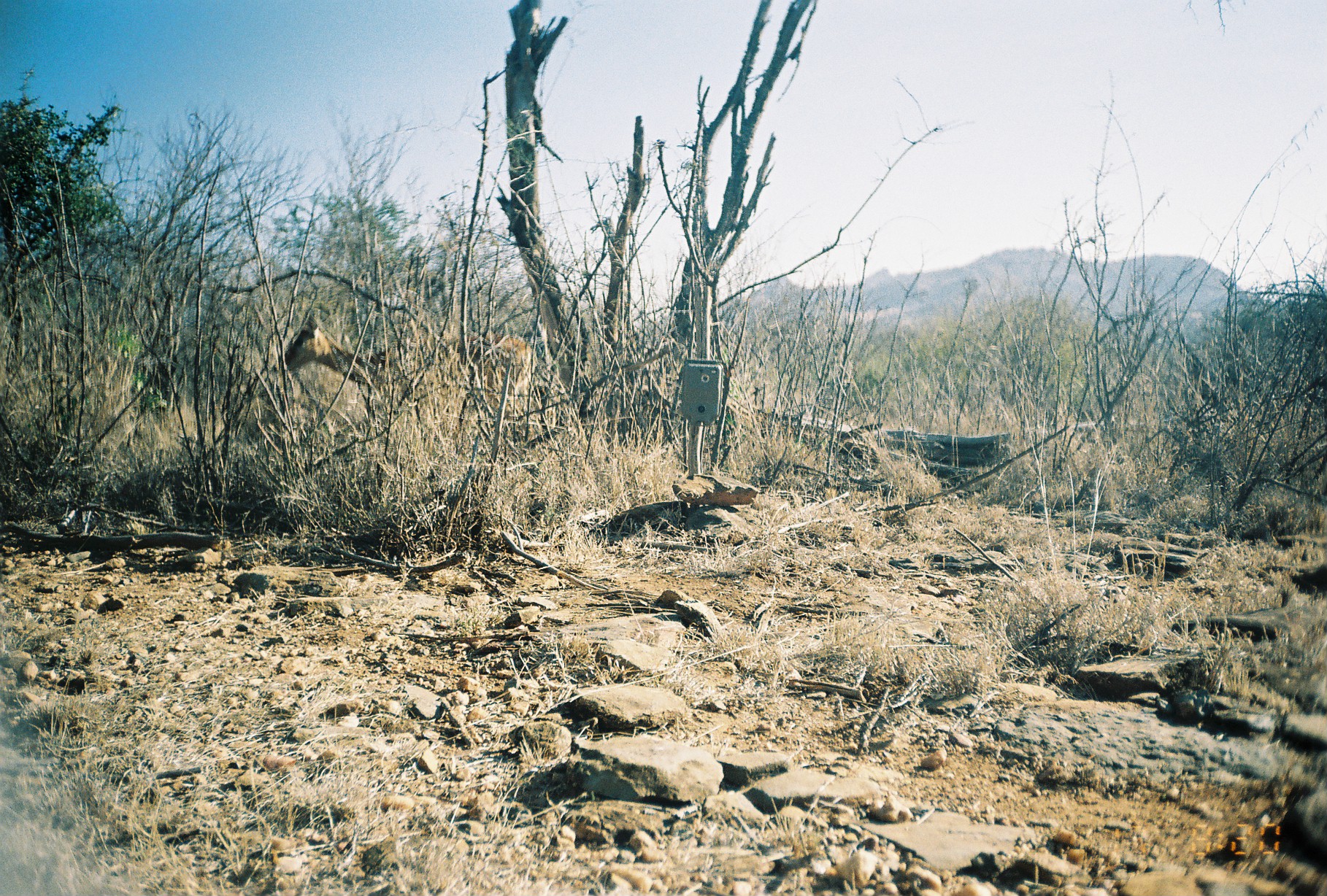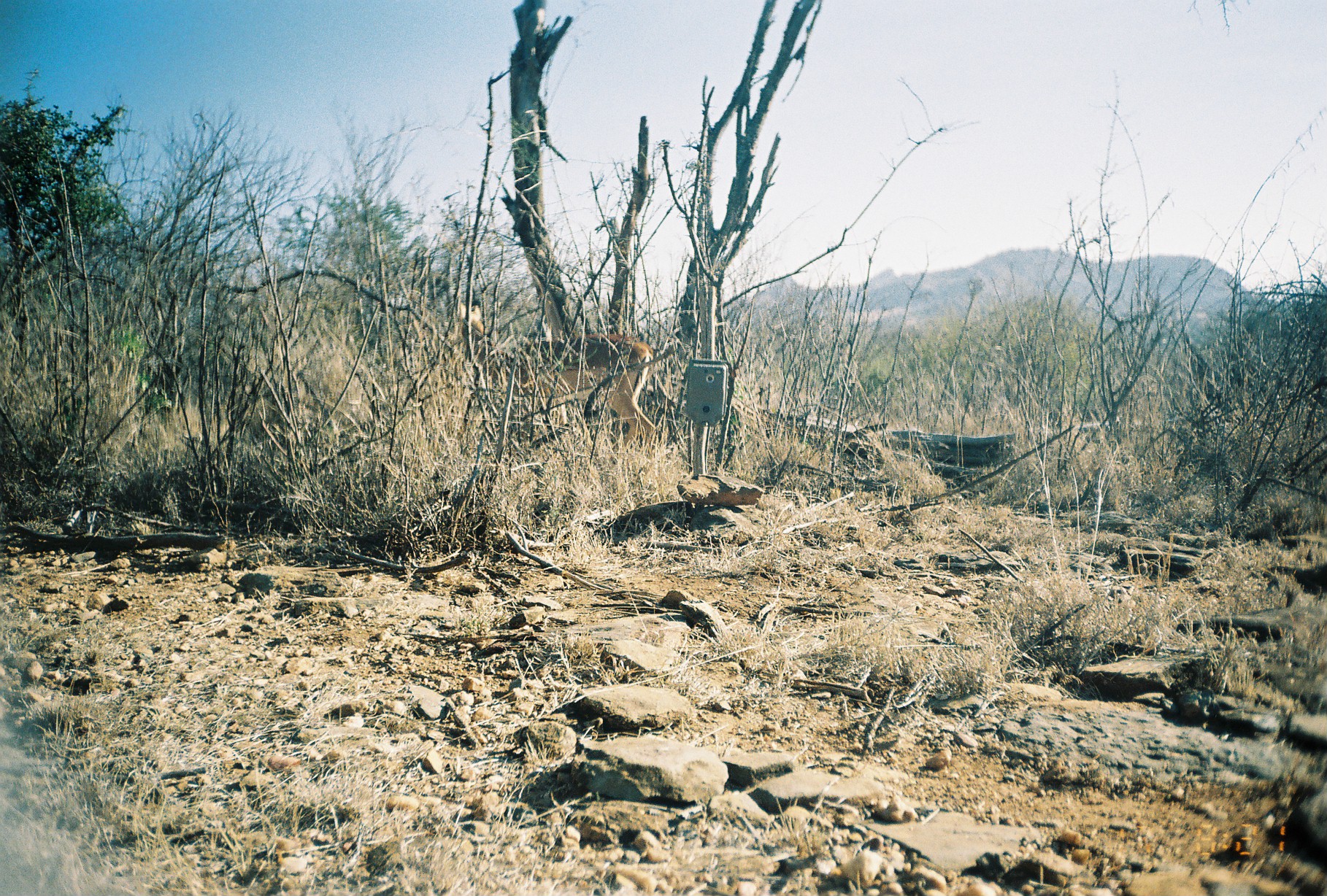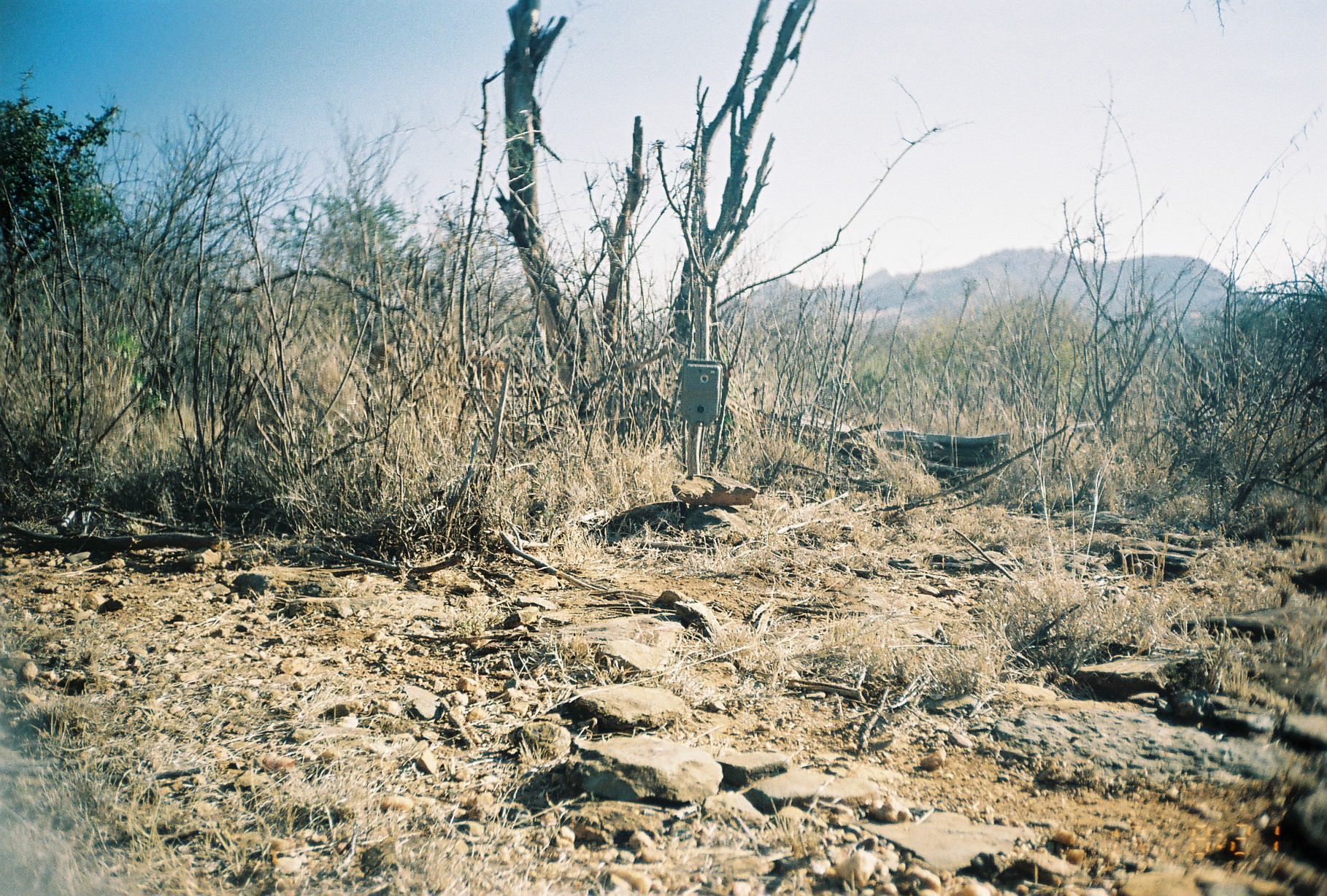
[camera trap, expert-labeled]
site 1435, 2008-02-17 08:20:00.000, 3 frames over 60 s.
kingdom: Animalia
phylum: Chordata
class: Mammalia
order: Artiodactyla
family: Bovidae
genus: Aepyceros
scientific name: Aepyceros melampus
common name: impala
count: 1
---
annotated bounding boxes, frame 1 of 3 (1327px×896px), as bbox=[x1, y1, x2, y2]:
aepyceros melampus: bbox=[285, 312, 537, 418]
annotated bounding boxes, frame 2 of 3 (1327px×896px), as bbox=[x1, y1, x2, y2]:
aepyceros melampus: bbox=[453, 301, 653, 449]